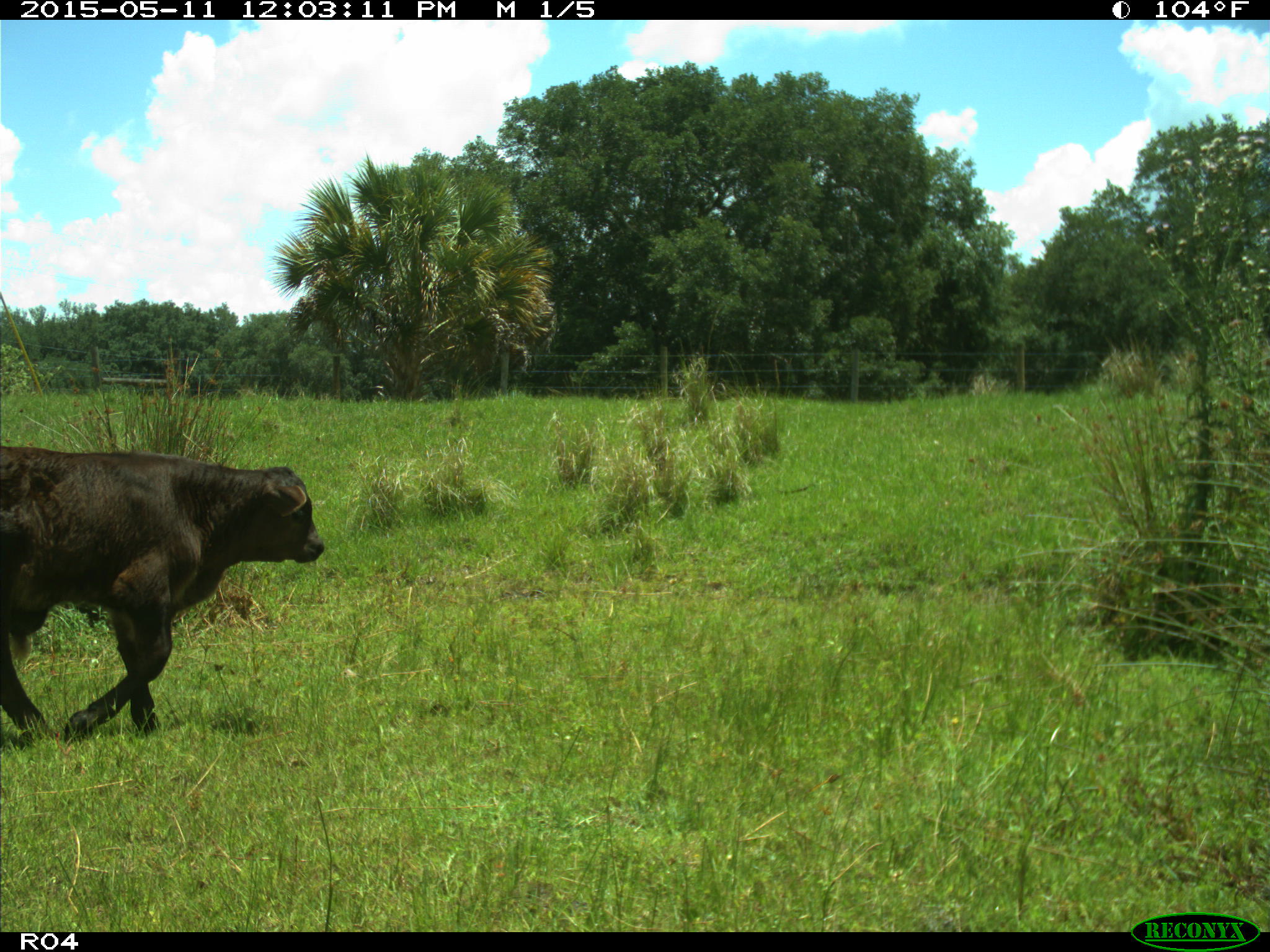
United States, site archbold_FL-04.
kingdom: Animalia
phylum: Chordata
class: Mammalia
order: Artiodactyla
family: Bovidae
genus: Bos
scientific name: Bos taurus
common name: domestic cow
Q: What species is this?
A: Bos taurus (domestic cow).